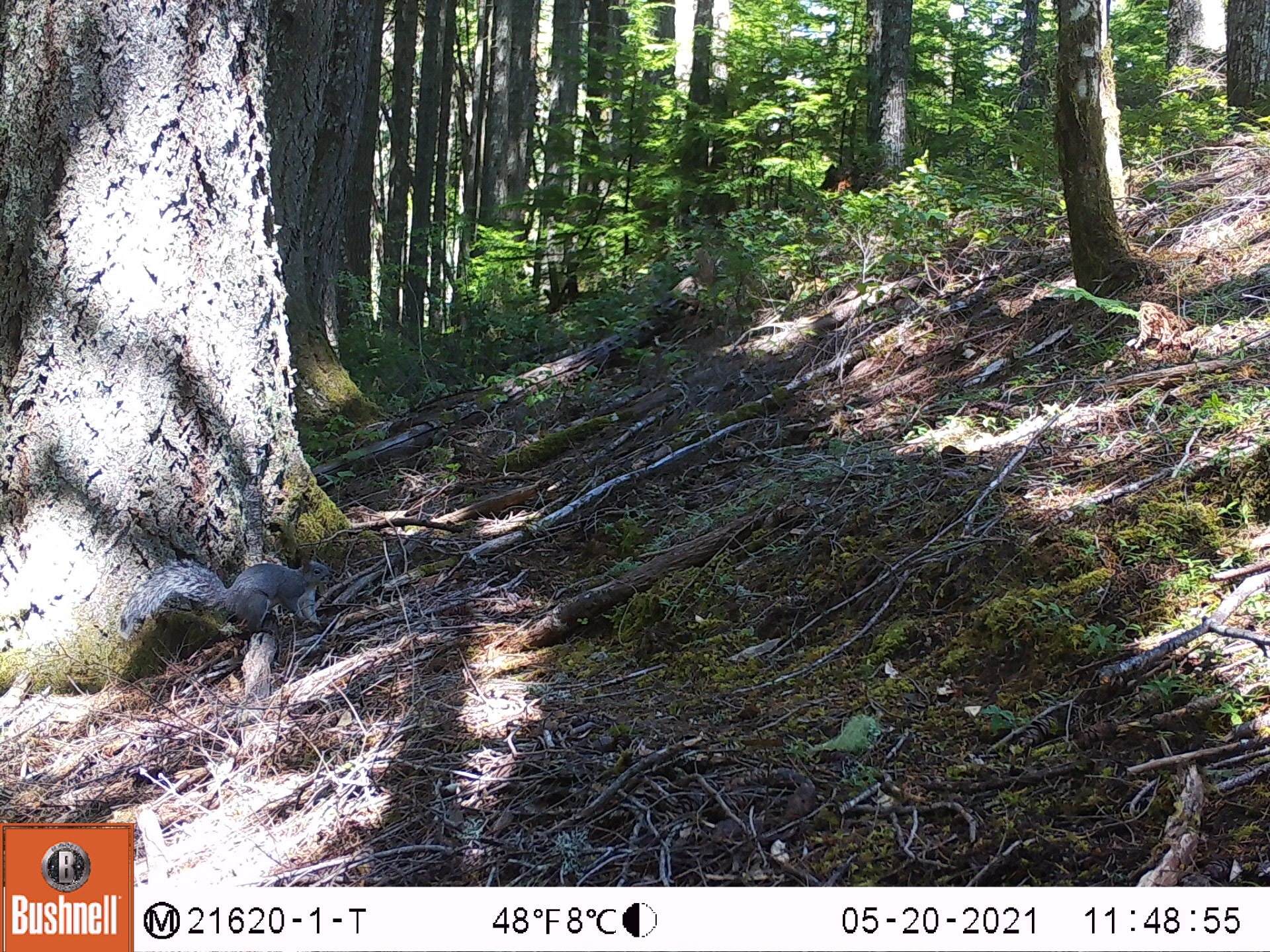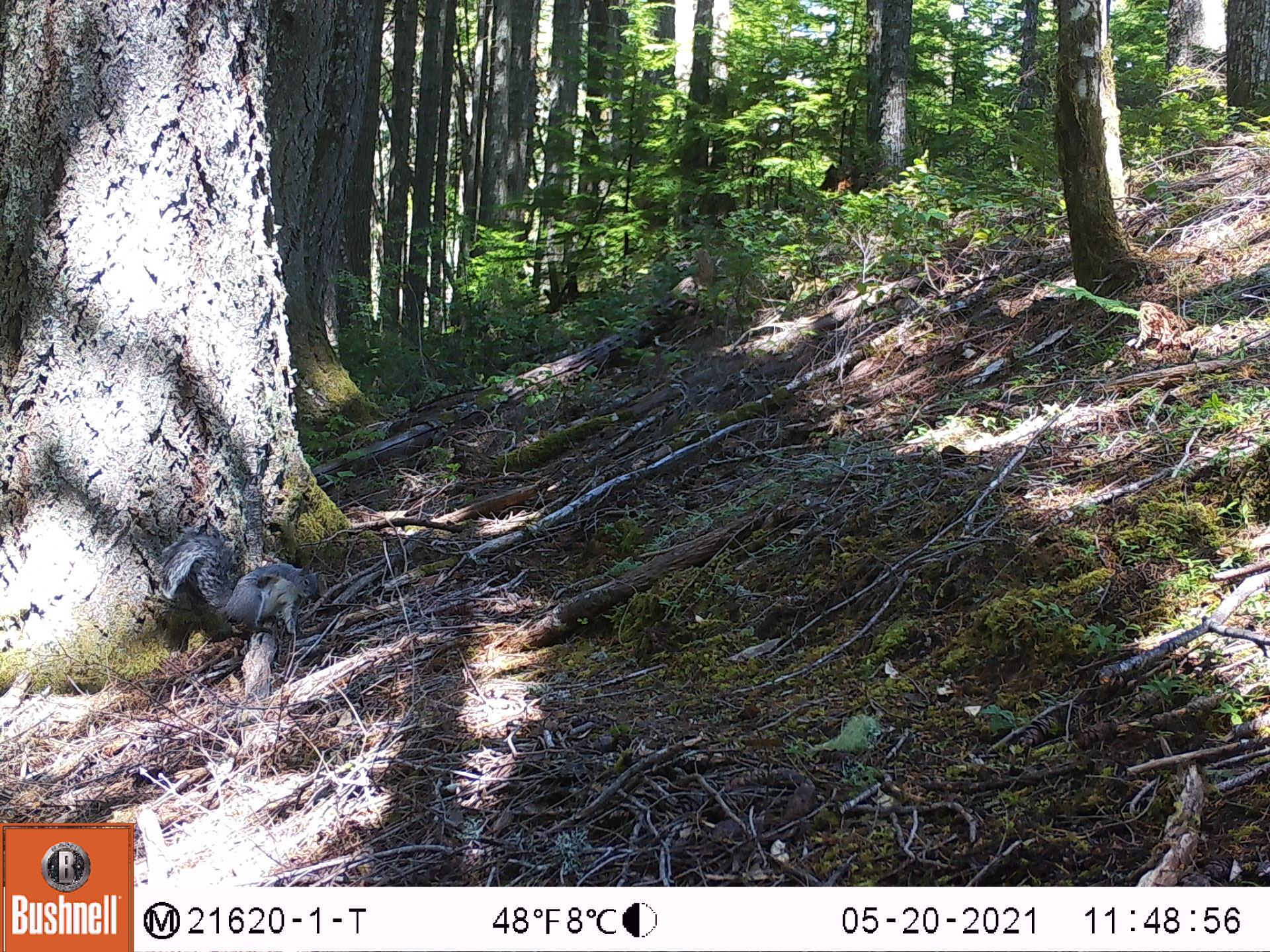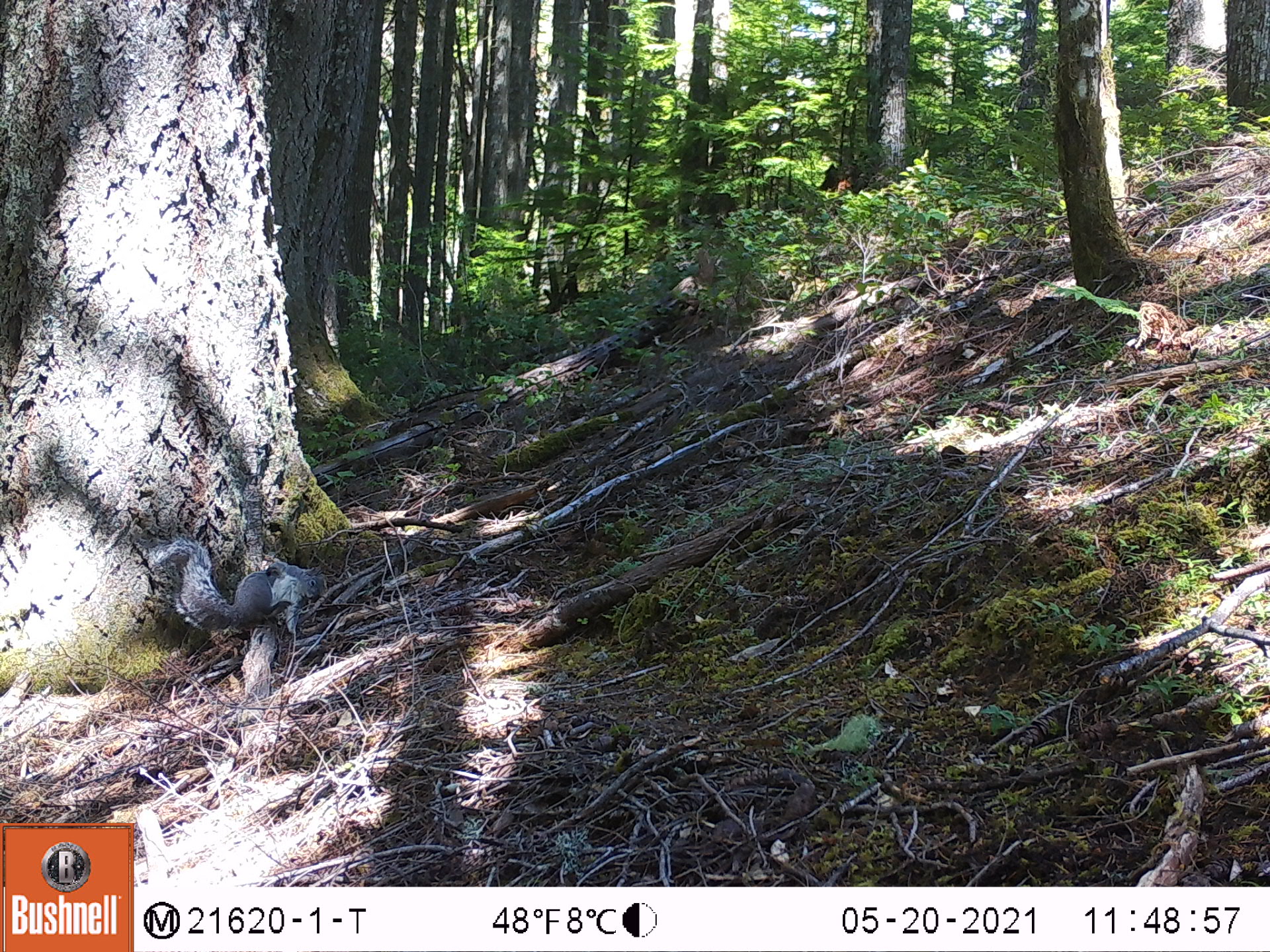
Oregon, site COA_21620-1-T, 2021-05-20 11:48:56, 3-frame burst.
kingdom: Animalia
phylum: Chordata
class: Mammalia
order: Rodentia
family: Sciuridae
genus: Sciurus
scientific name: Sciurus griseus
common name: western gray squirrel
Western gray squirrel (Sciurus griseus).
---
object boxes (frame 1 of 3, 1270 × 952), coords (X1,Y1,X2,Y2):
western gray squirrel: (109,539,348,652)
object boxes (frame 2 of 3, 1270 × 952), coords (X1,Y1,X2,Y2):
western gray squirrel: (147,518,344,662)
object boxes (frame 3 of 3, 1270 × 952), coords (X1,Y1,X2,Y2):
western gray squirrel: (125,515,330,651)